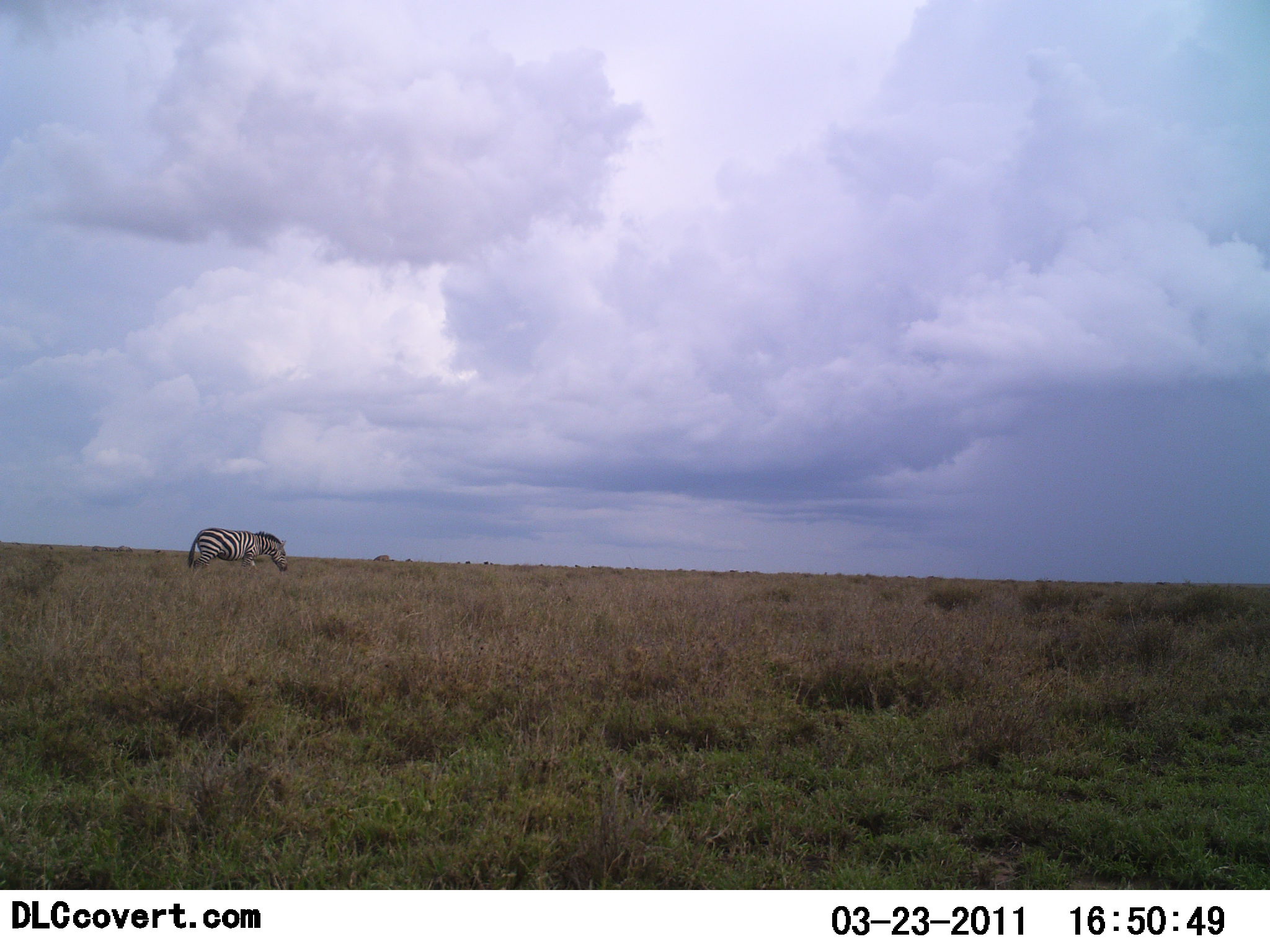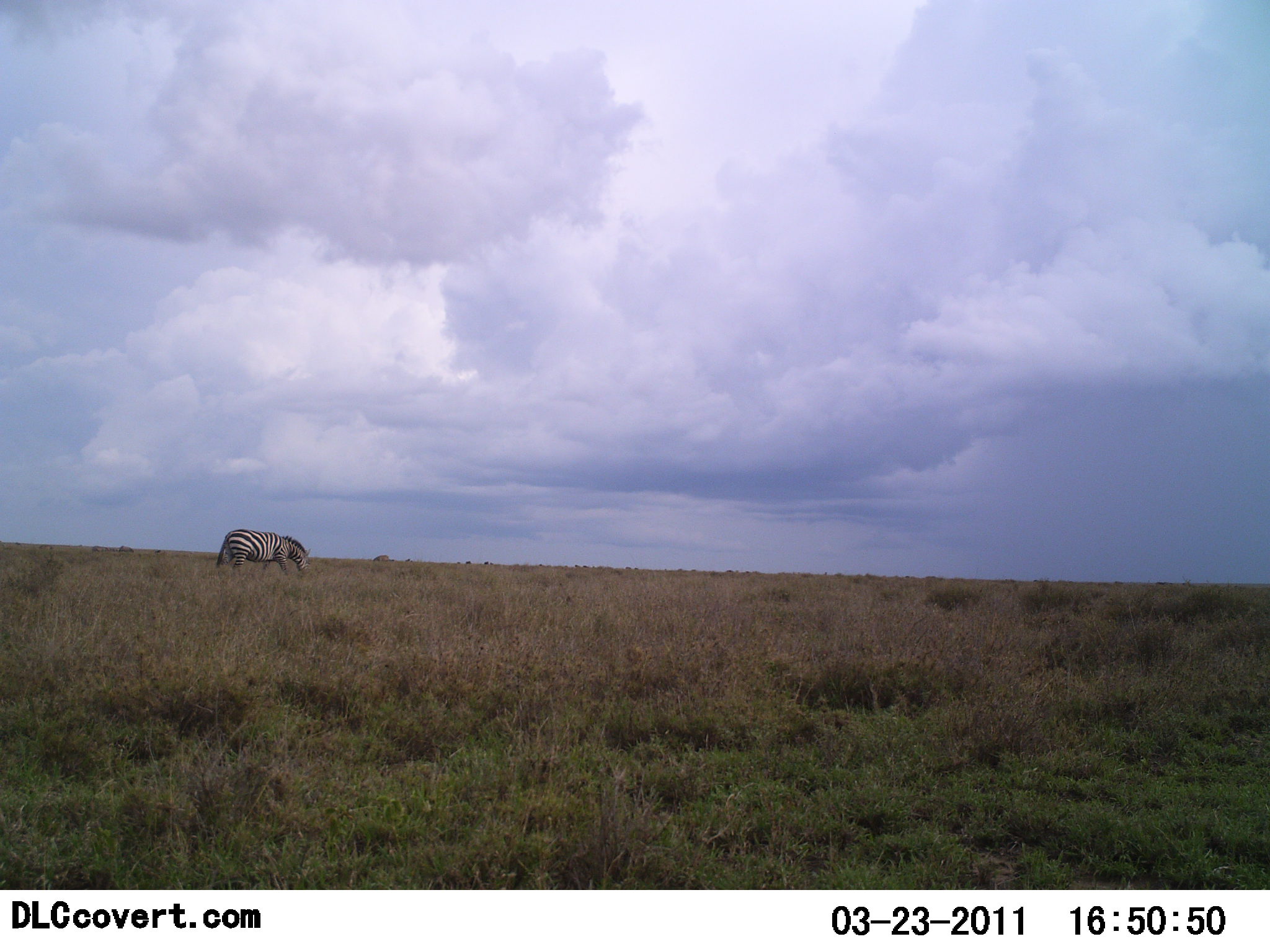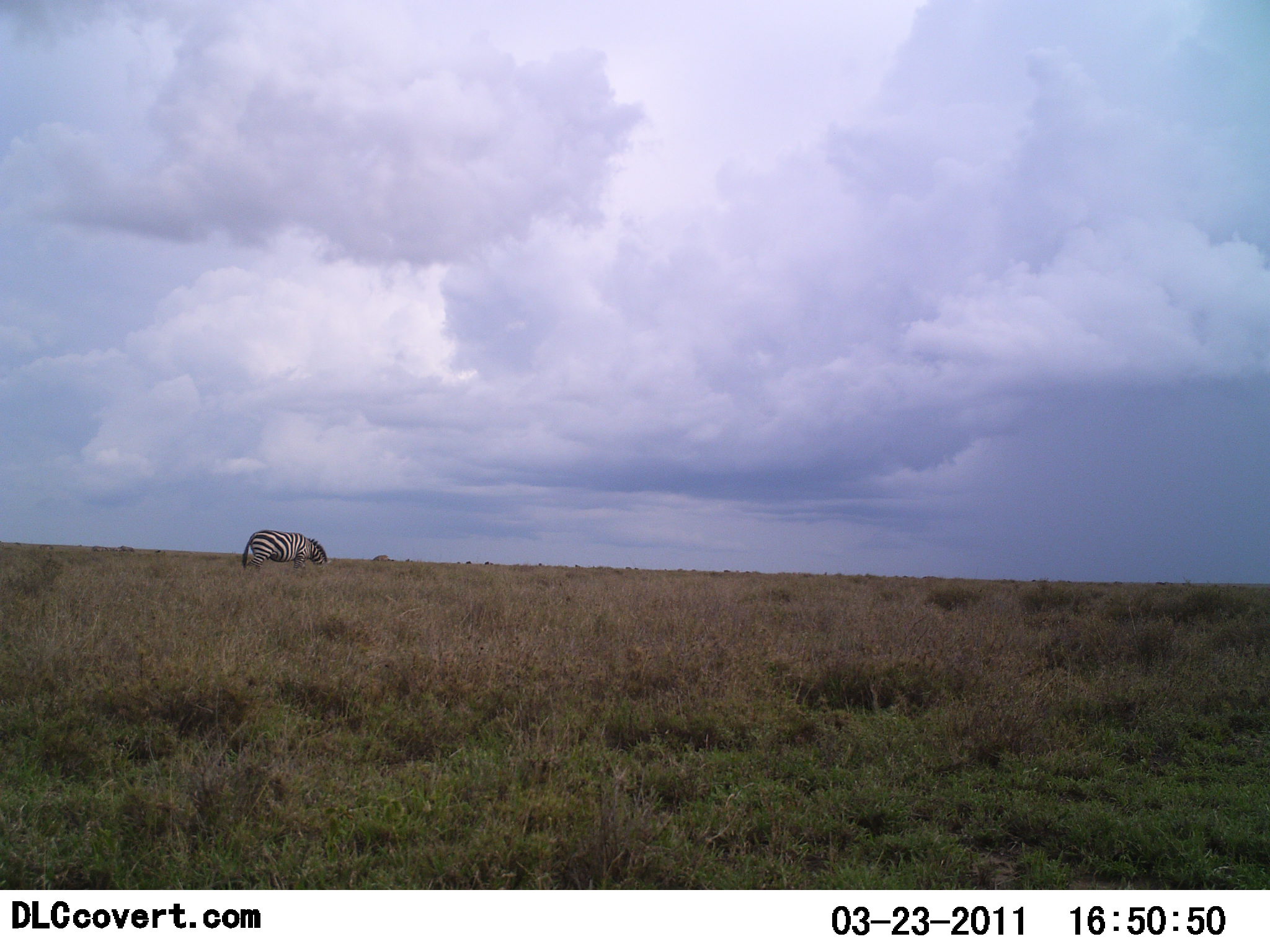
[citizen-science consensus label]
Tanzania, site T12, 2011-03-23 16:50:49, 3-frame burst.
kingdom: Animalia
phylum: Chordata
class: Mammalia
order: Perissodactyla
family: Equidae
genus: Equus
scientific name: Equus quagga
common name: plains zebra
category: zebra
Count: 1.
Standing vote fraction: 33%.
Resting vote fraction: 0%.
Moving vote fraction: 42%.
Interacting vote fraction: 0%.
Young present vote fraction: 0%.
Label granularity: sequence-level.